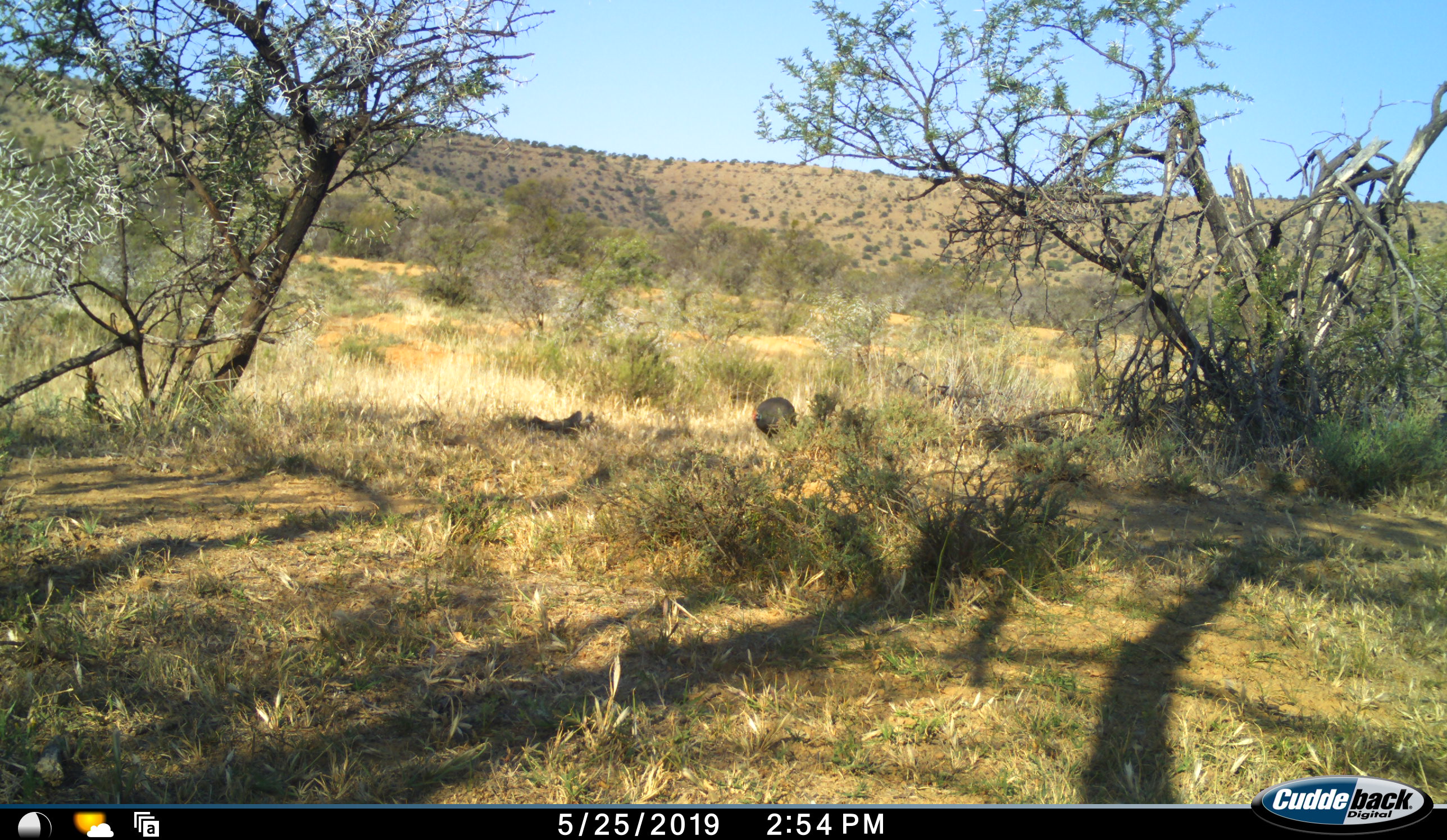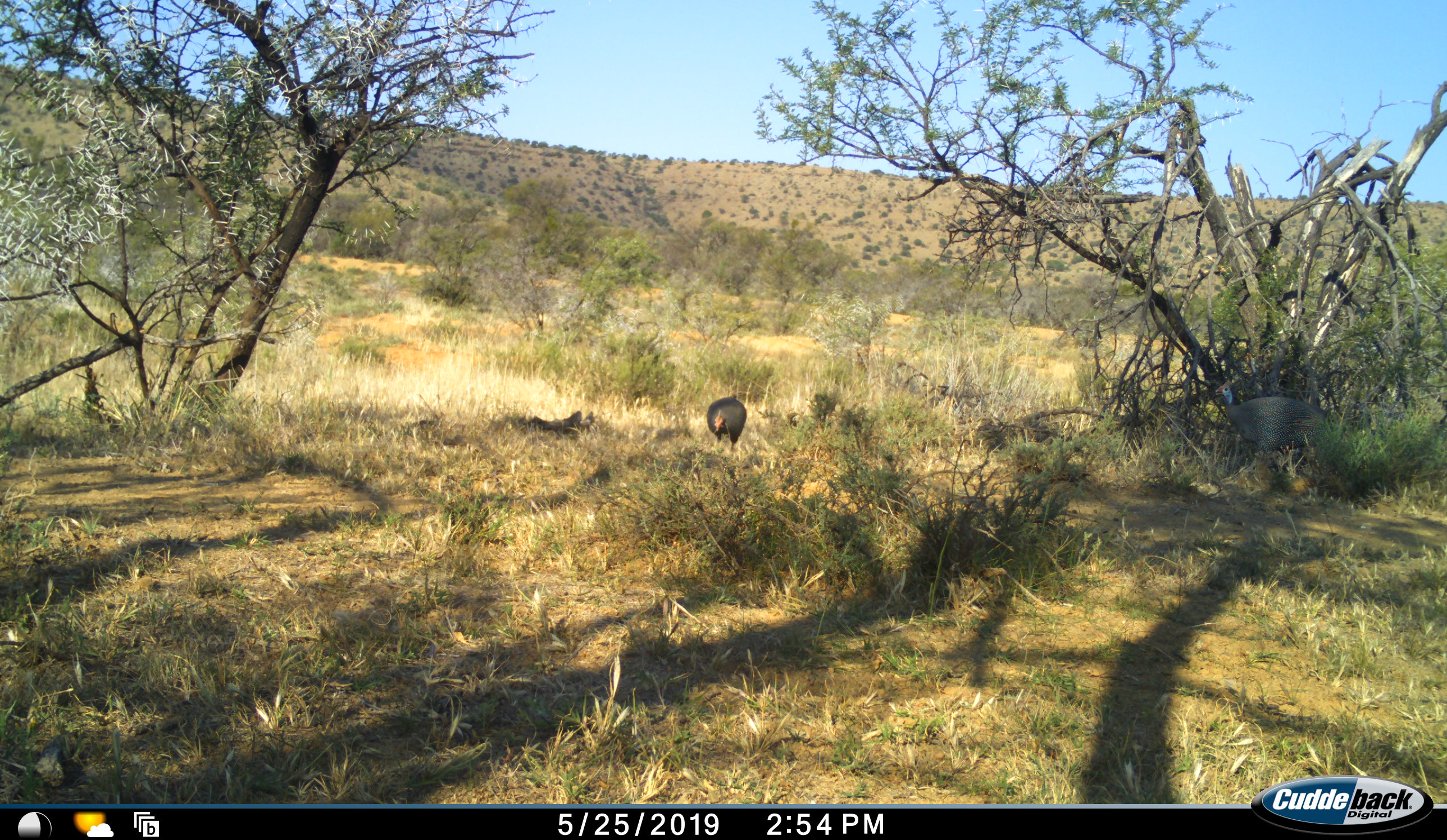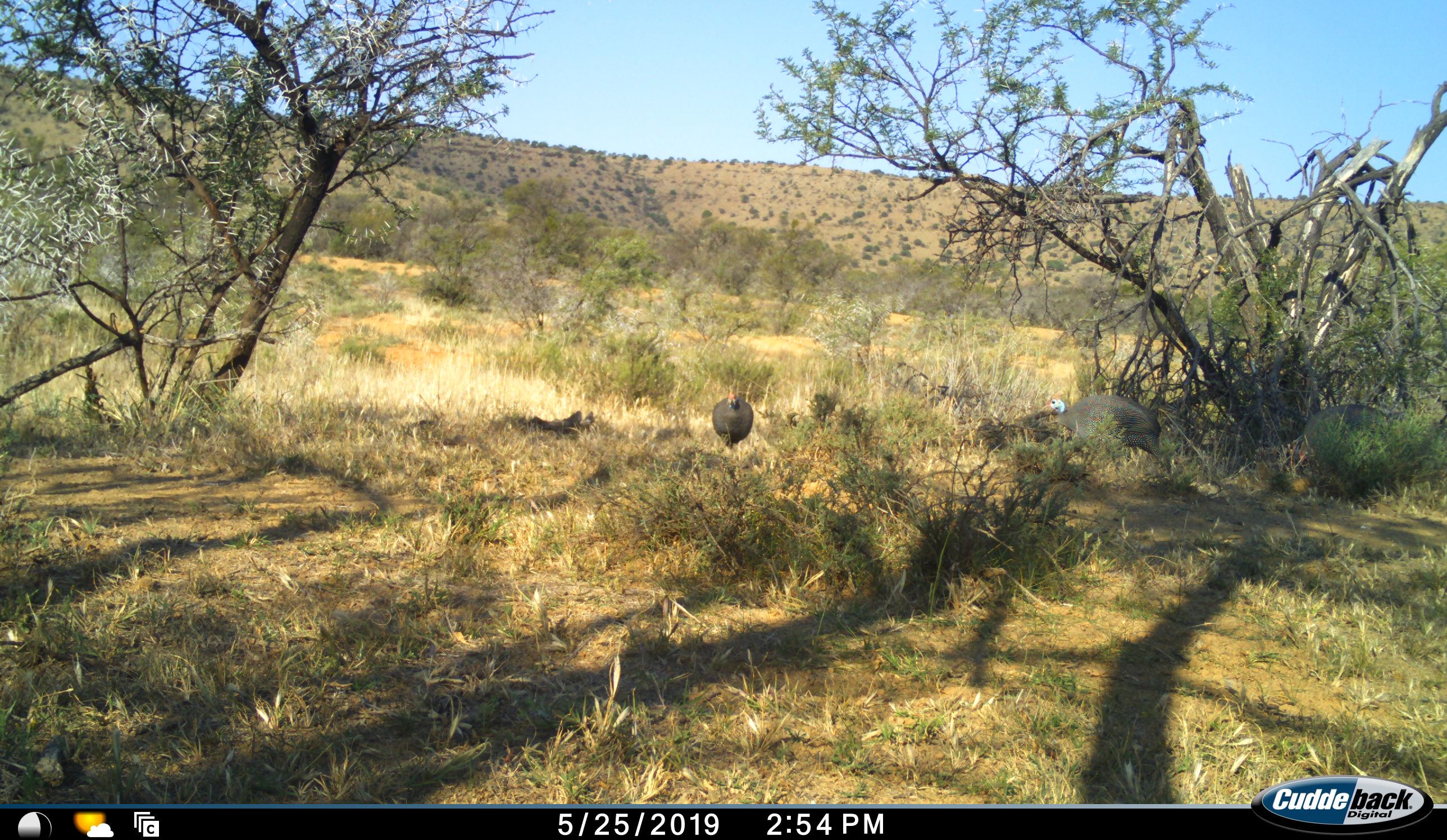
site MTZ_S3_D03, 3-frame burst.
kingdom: Animalia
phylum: Chordata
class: Aves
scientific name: Aves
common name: bird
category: birdother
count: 3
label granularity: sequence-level